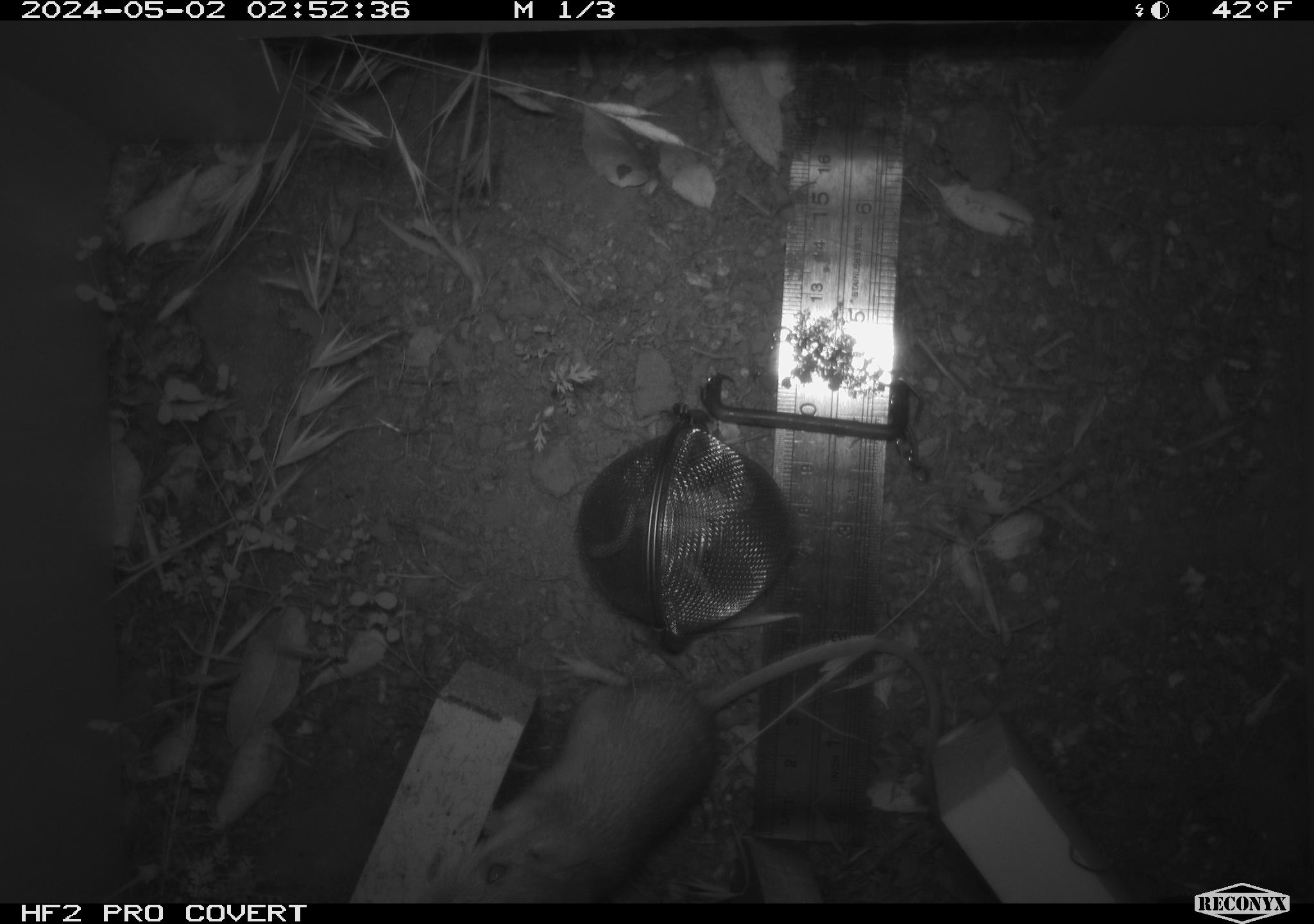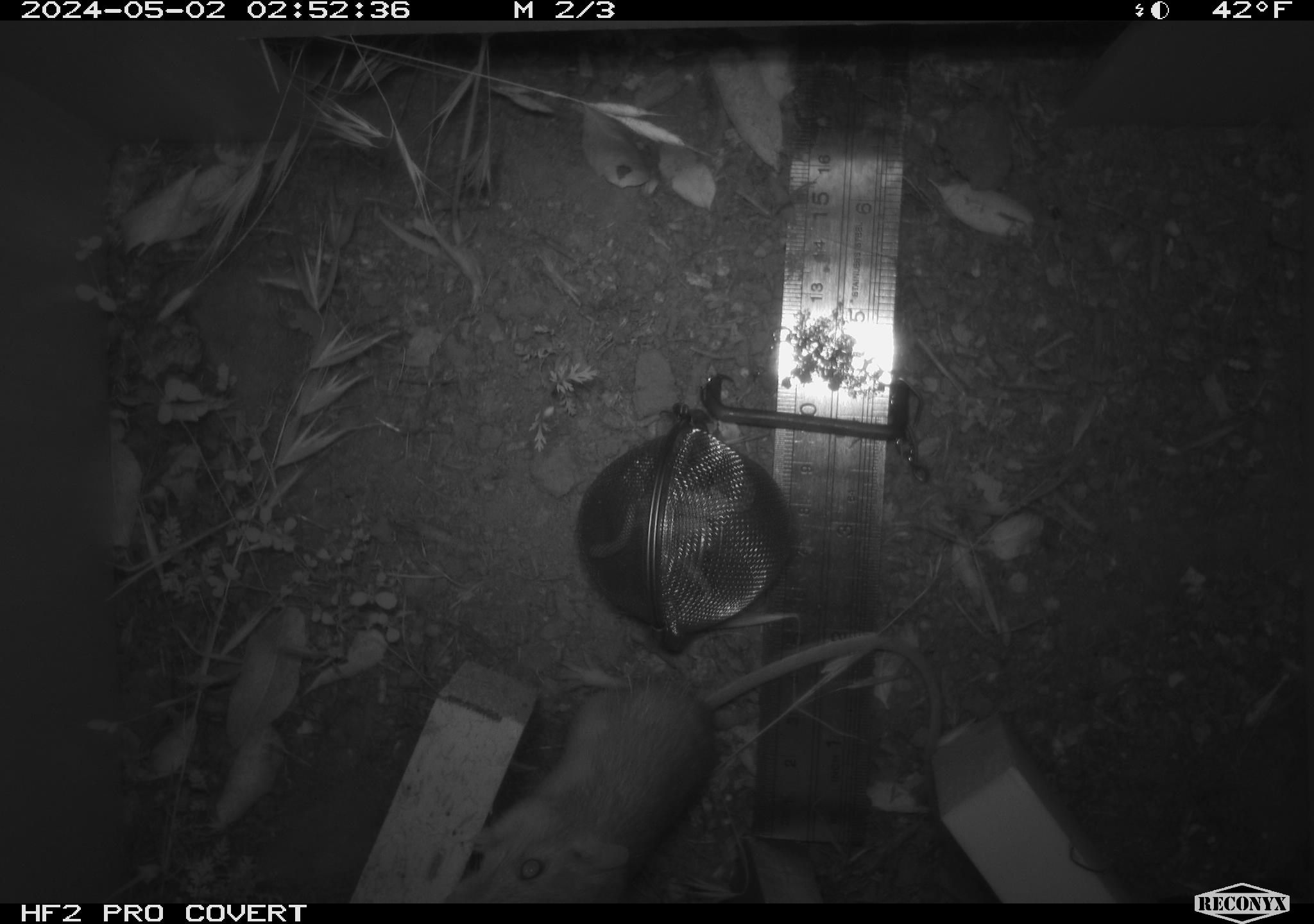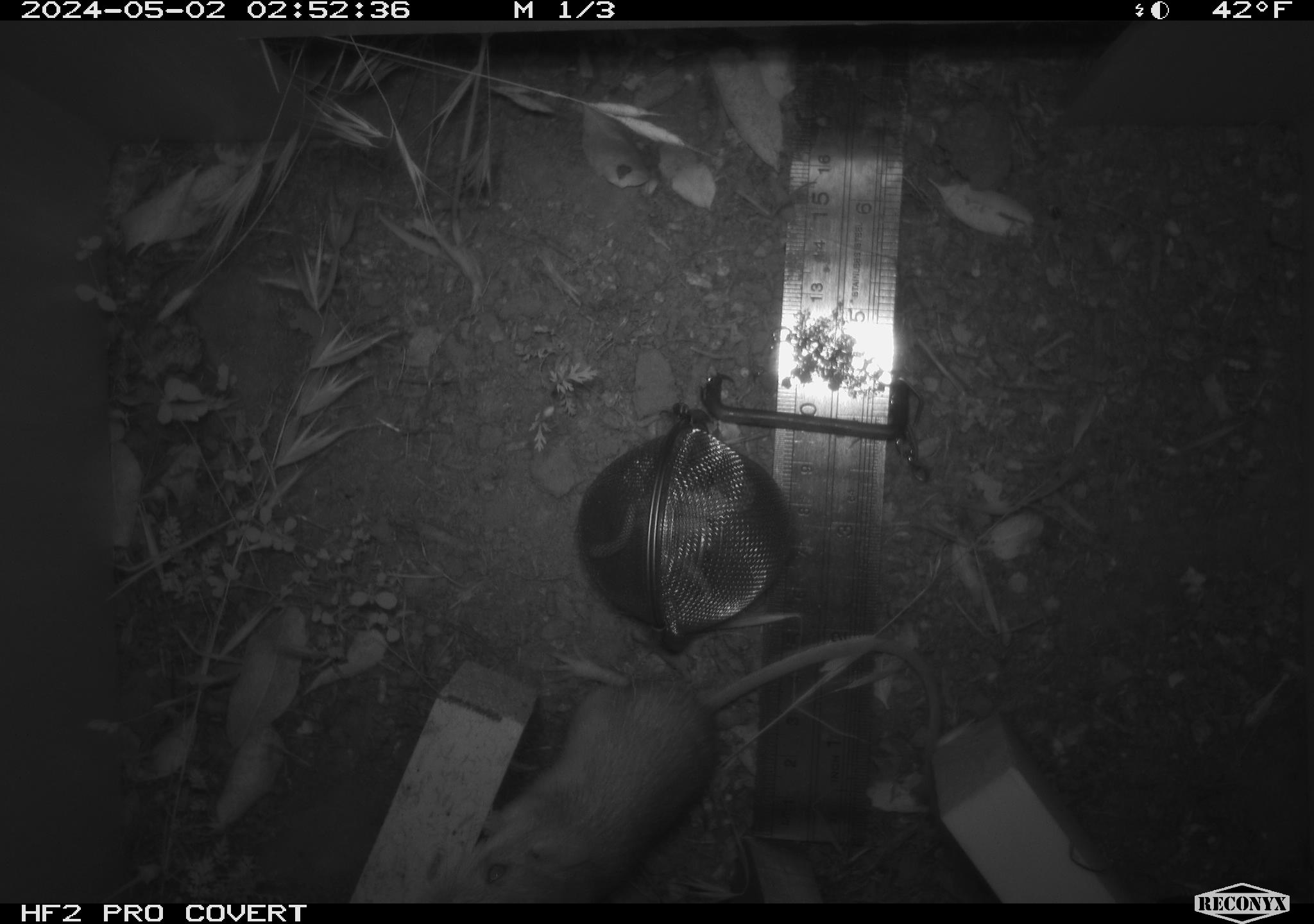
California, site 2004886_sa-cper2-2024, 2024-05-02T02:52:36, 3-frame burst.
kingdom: Animalia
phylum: Chordata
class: Mammalia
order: Rodentia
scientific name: Rodentia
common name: rodent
Rodent (Rodentia).